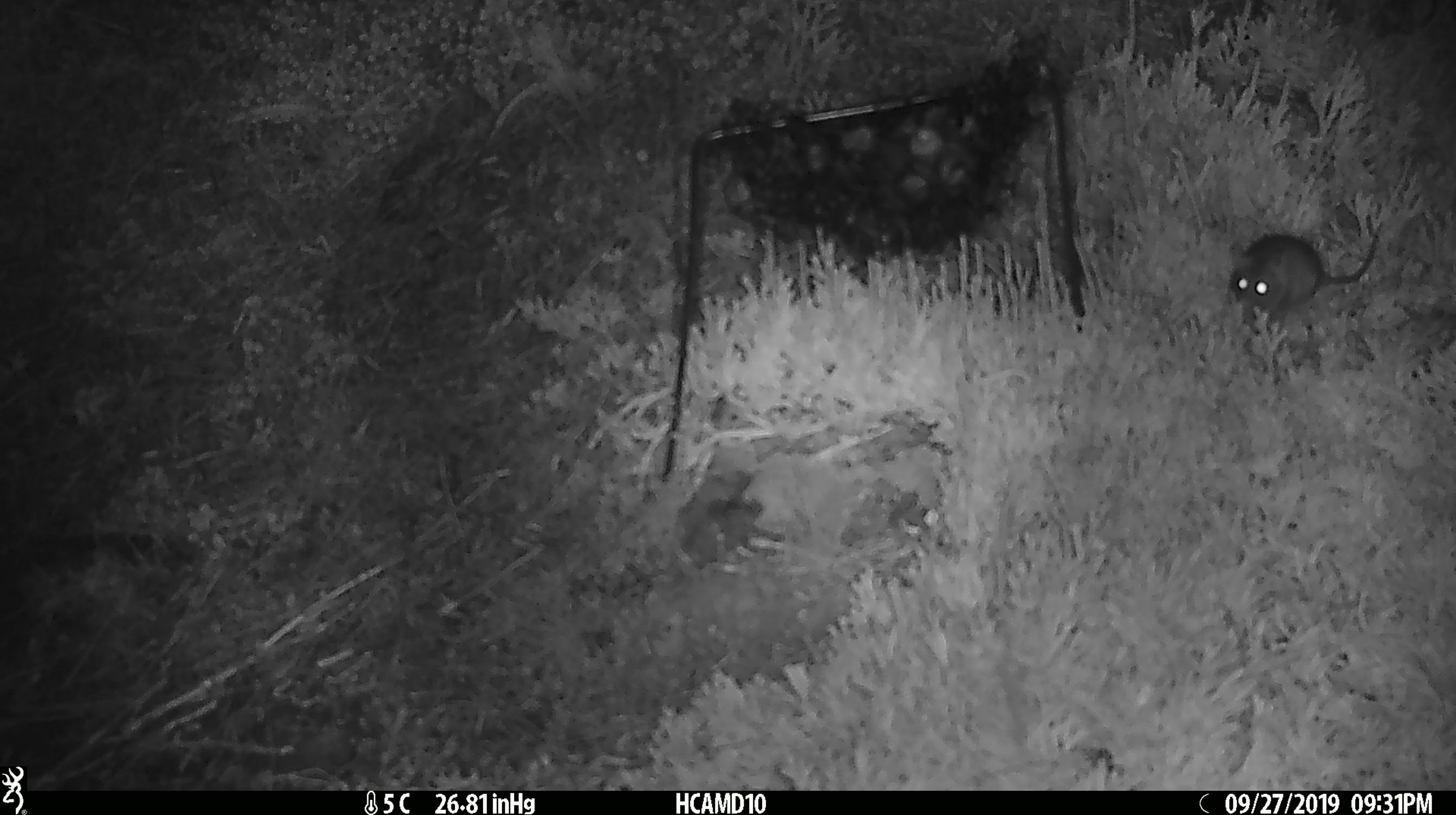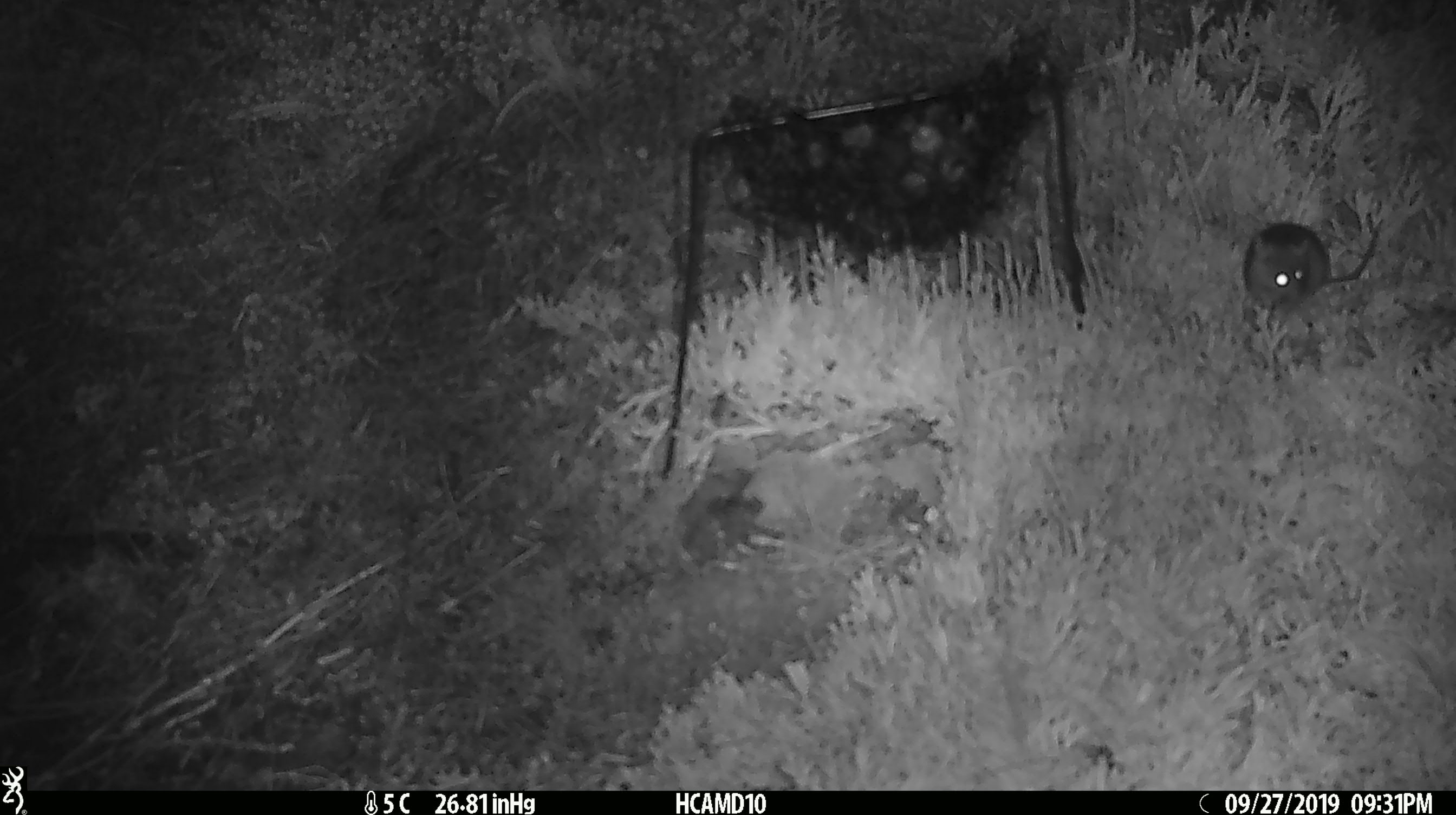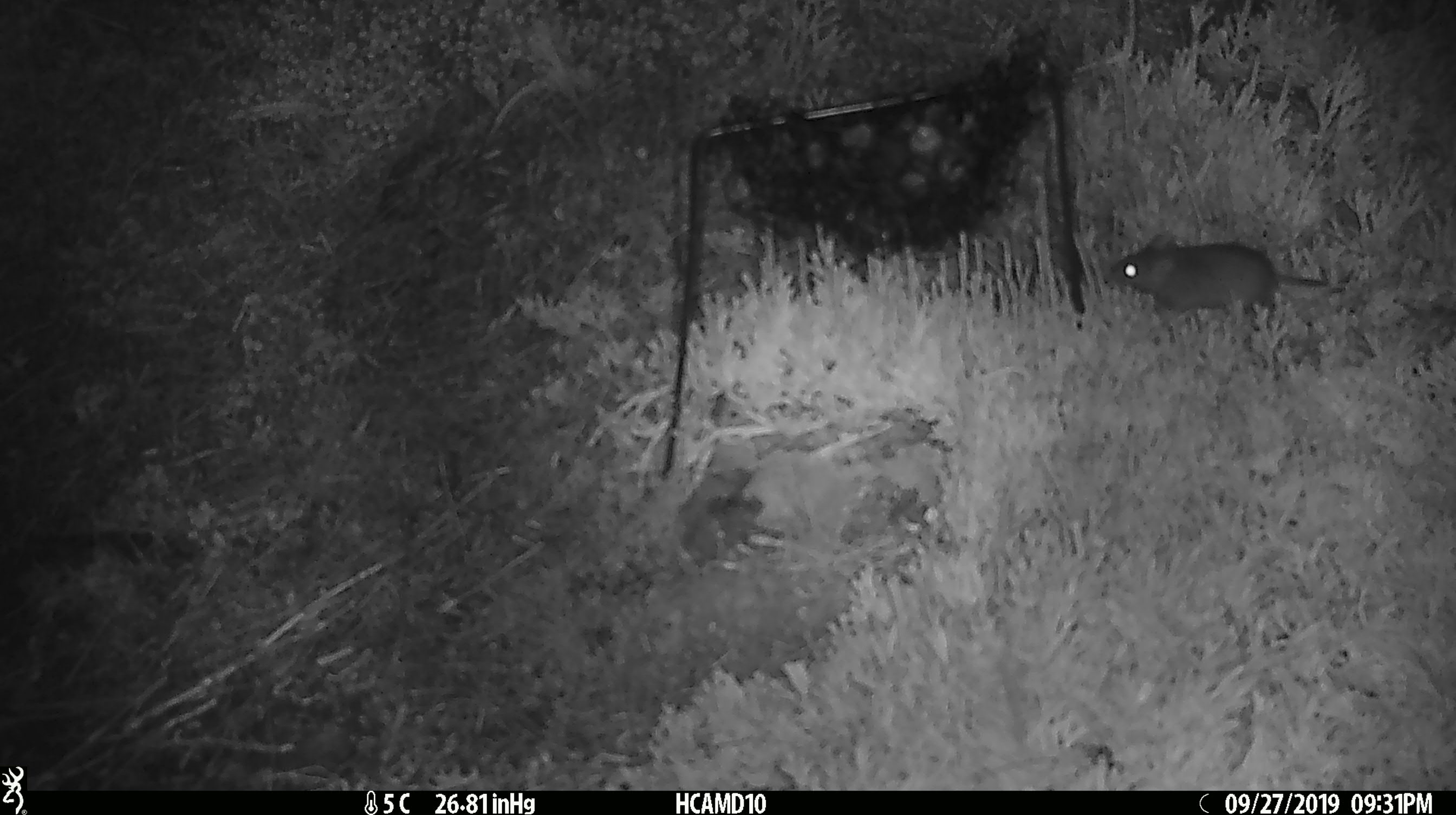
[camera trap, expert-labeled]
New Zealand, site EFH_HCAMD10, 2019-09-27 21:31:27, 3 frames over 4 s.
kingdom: Animalia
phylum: Chordata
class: Mammalia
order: Rodentia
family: Muridae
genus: Mus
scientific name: Mus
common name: mouse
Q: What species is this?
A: Mouse (Mus).